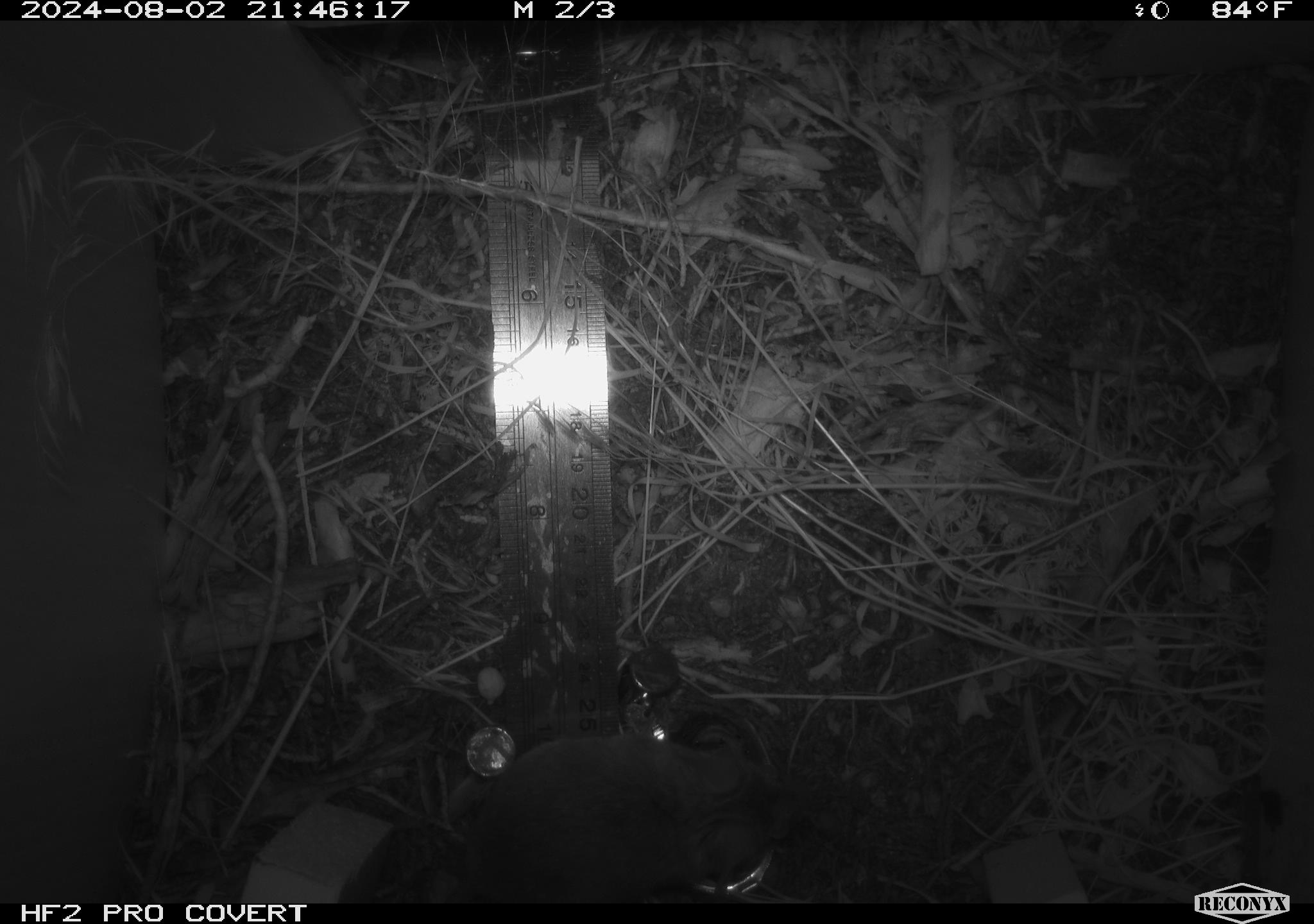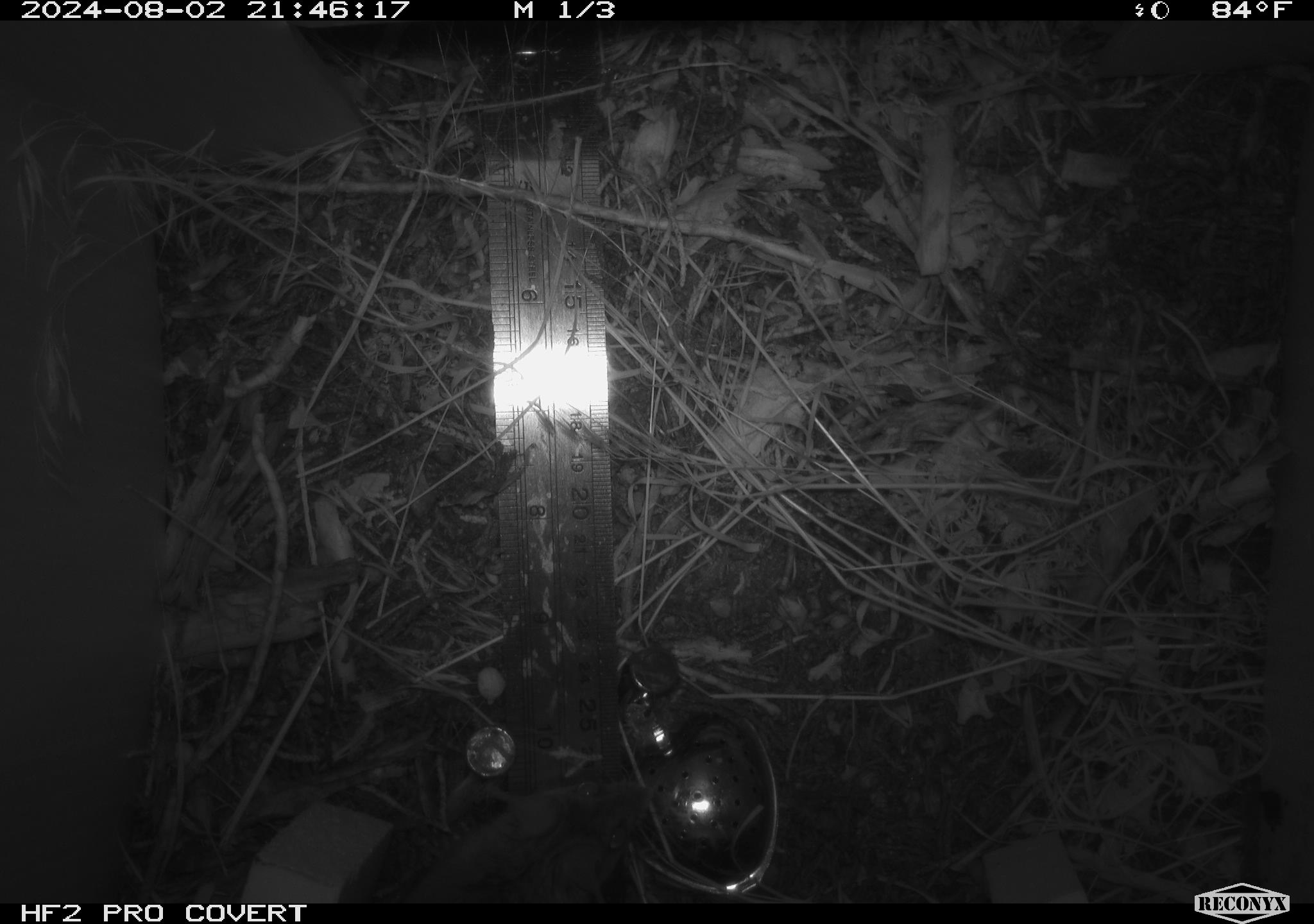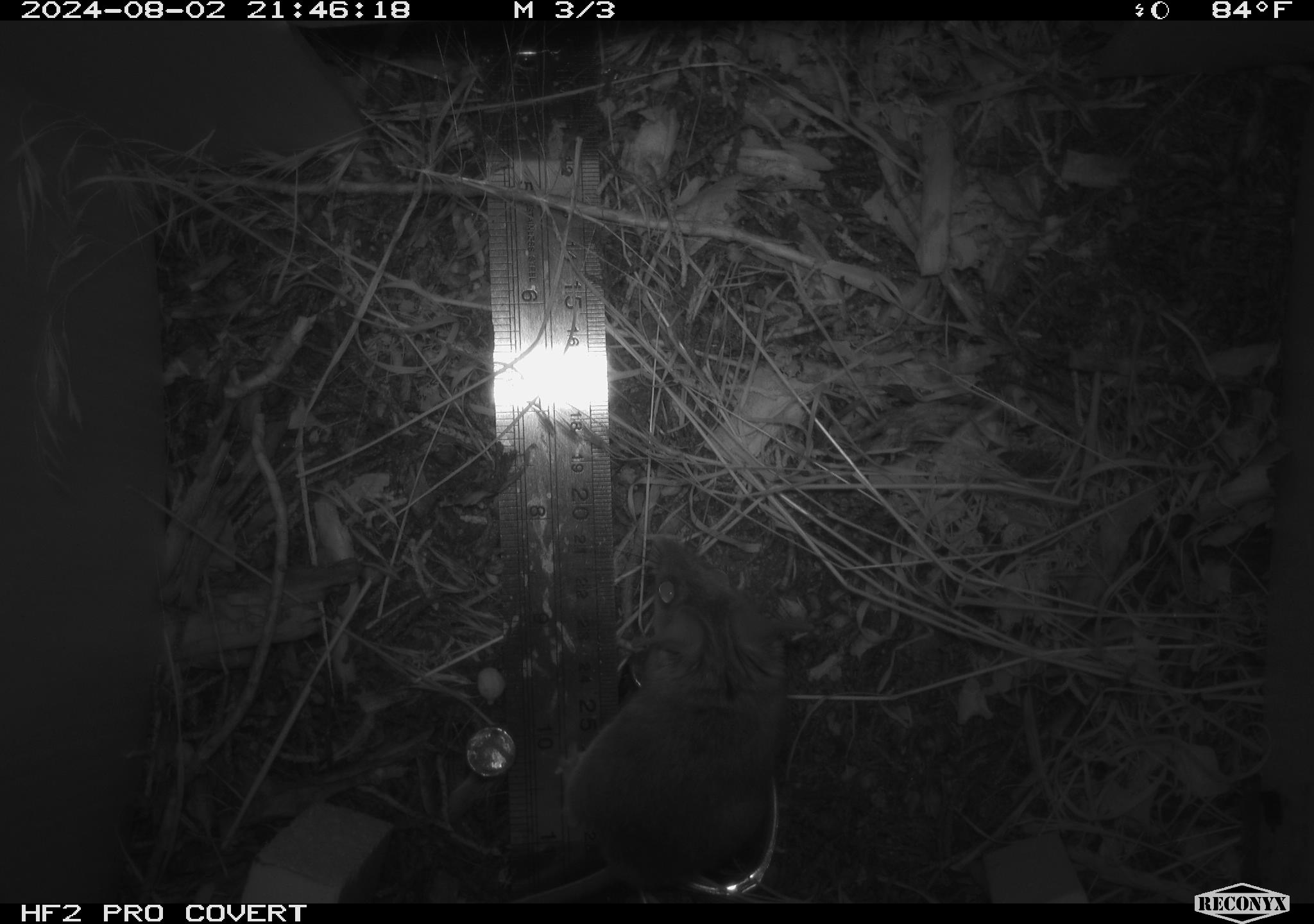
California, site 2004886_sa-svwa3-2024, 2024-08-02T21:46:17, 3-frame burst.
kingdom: Animalia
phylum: Chordata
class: Mammalia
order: Rodentia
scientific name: Rodentia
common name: mouse species